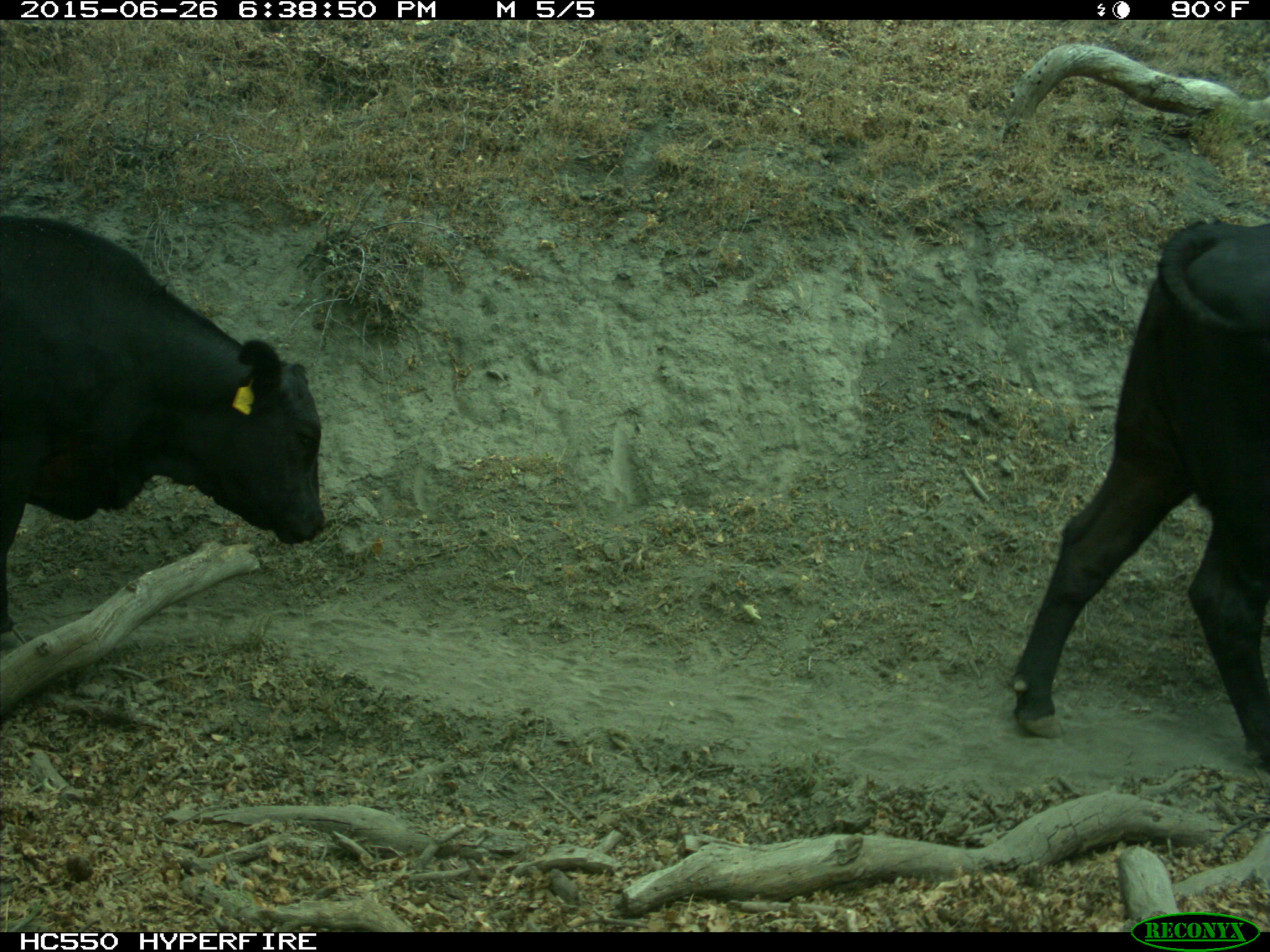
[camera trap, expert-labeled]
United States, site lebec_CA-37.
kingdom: Animalia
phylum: Chordata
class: Mammalia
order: Artiodactyla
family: Bovidae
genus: Bos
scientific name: Bos taurus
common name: domestic cow